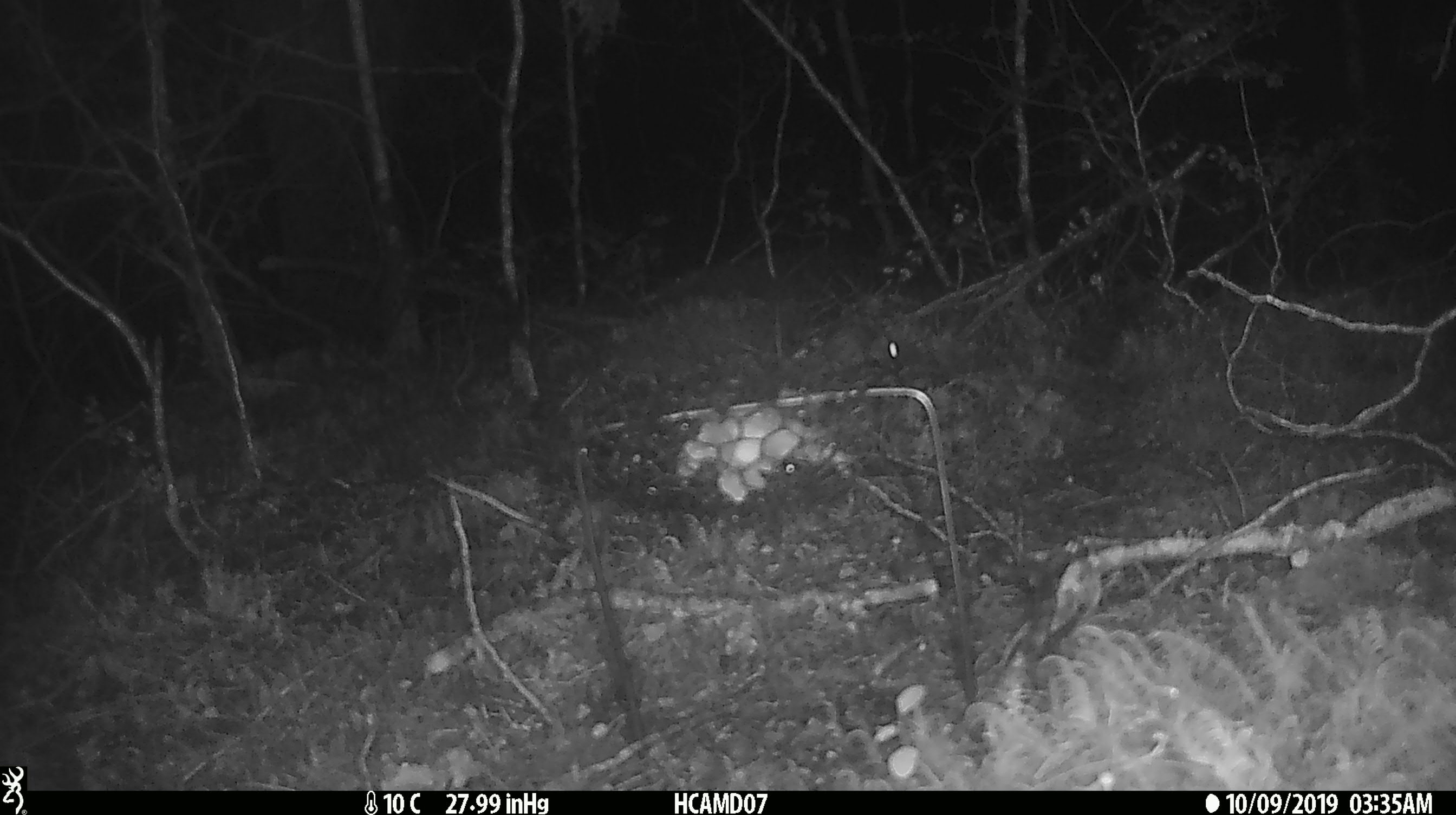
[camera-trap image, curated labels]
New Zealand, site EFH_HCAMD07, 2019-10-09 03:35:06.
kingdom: Animalia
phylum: Chordata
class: Mammalia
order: Rodentia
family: Muridae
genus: Mus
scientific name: Mus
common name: mouse